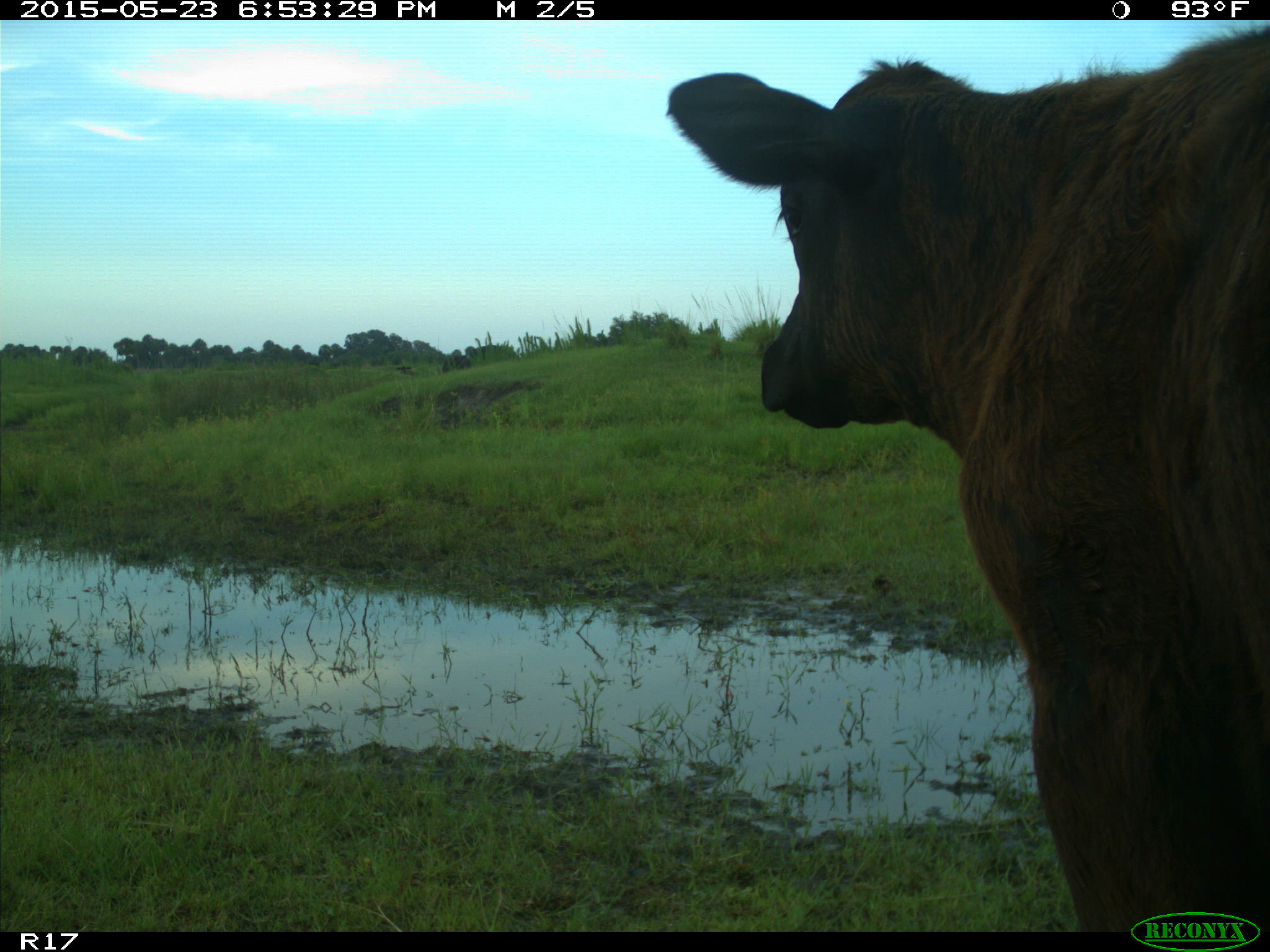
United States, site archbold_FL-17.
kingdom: Animalia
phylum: Chordata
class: Mammalia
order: Artiodactyla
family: Bovidae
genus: Bos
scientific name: Bos taurus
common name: domestic cow